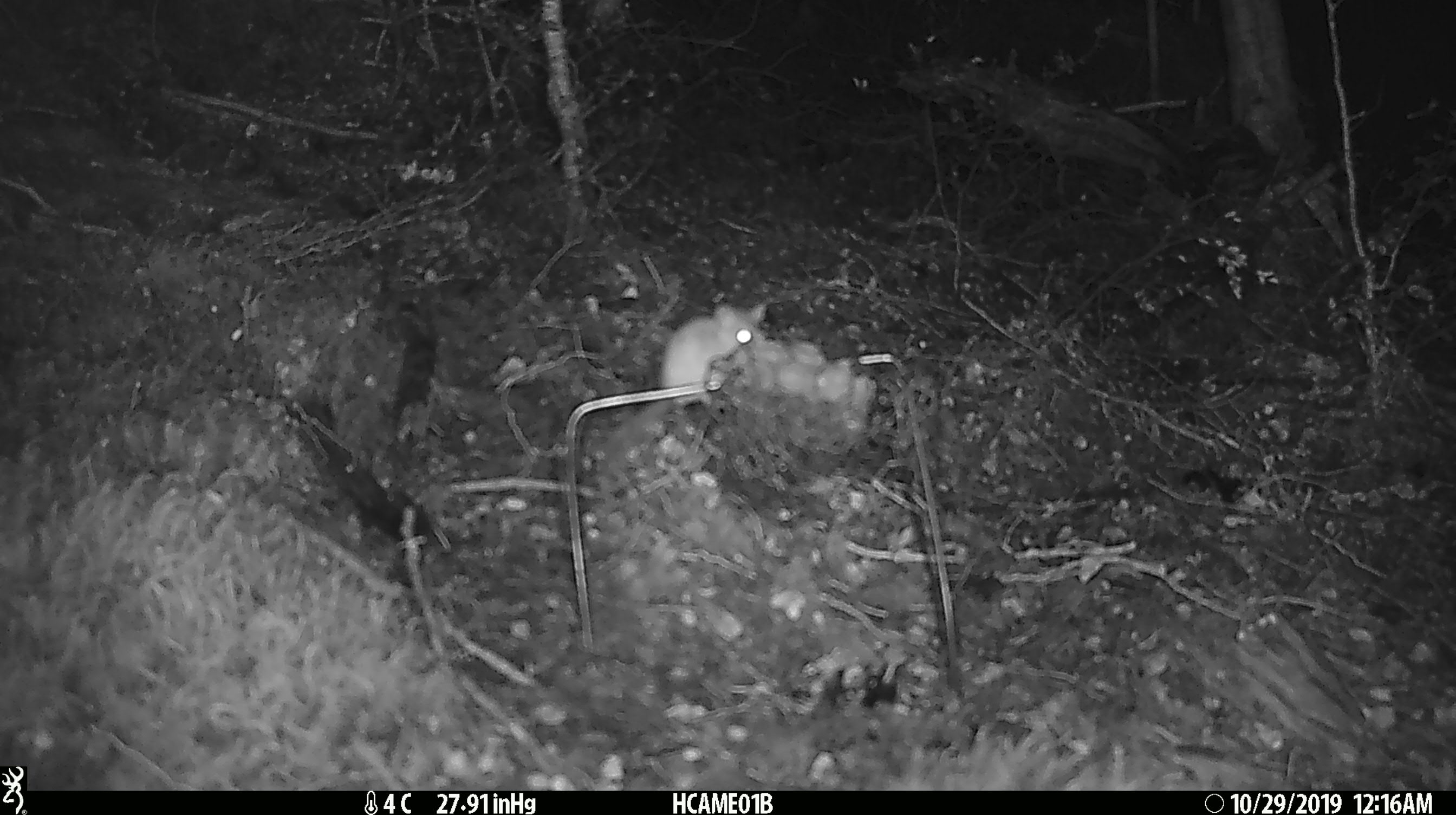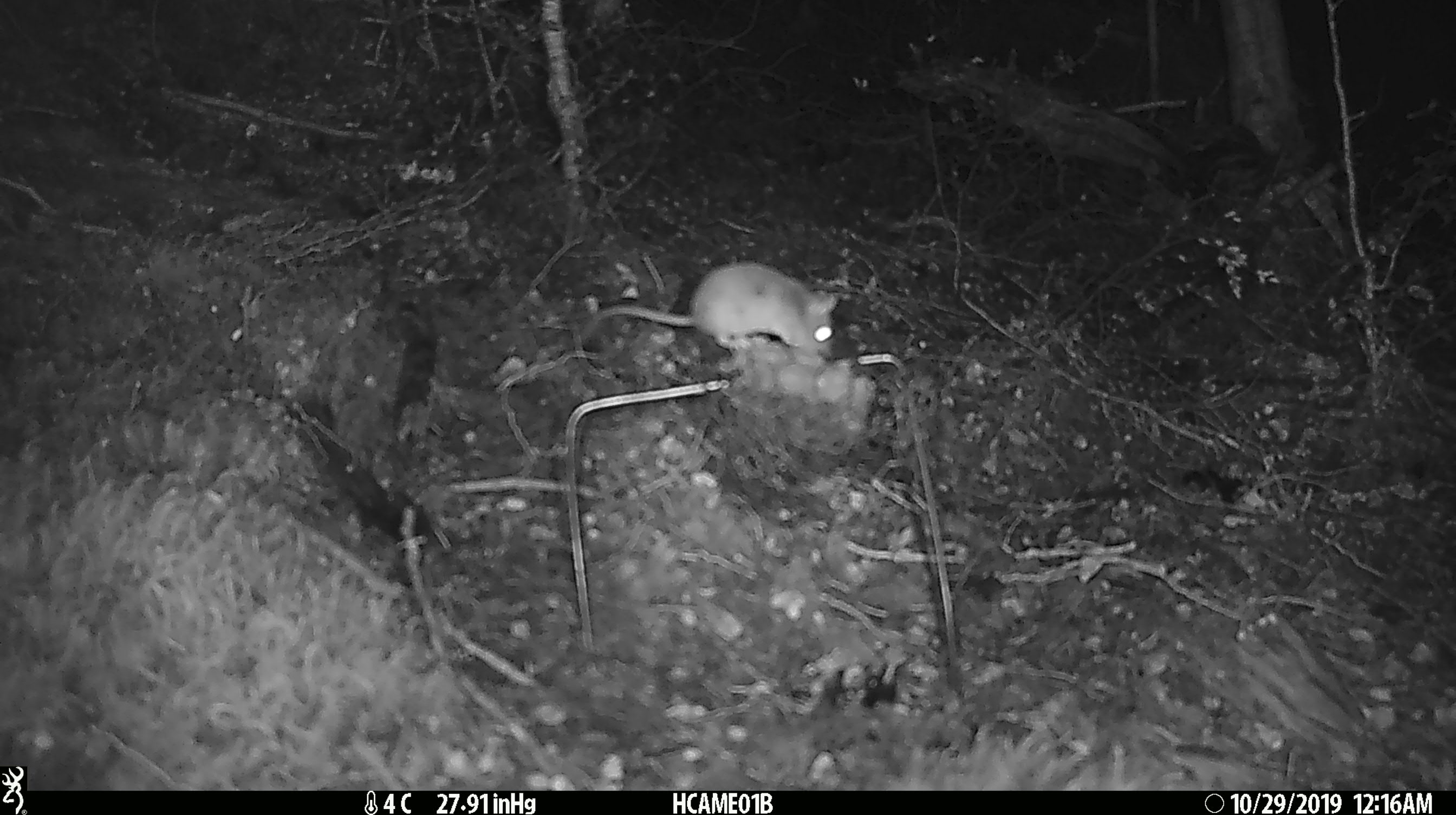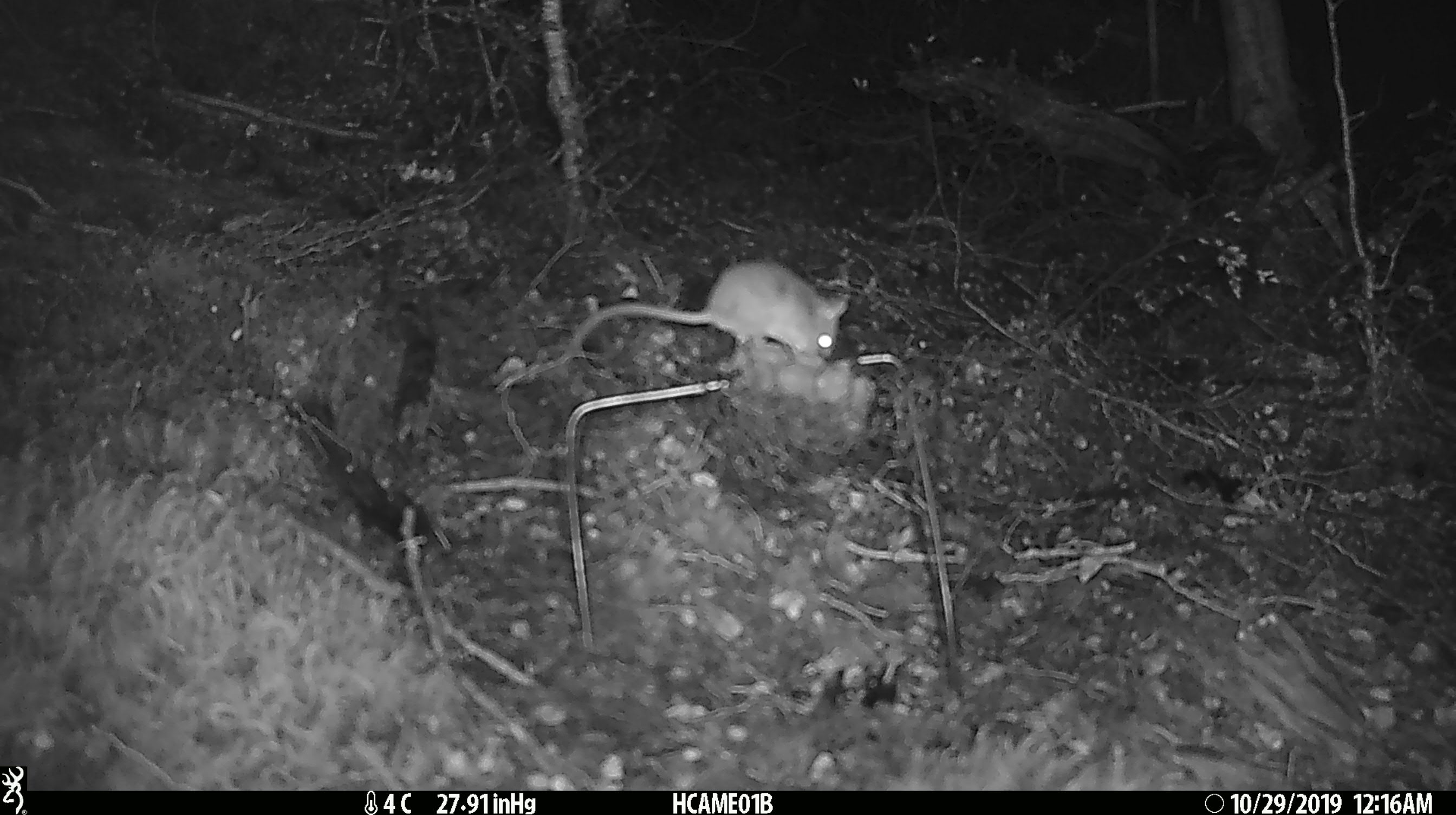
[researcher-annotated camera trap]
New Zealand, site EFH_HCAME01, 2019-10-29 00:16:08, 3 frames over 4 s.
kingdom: Animalia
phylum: Chordata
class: Mammalia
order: Rodentia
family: Muridae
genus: Mus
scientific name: Mus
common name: mouse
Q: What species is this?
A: Mouse (Mus).